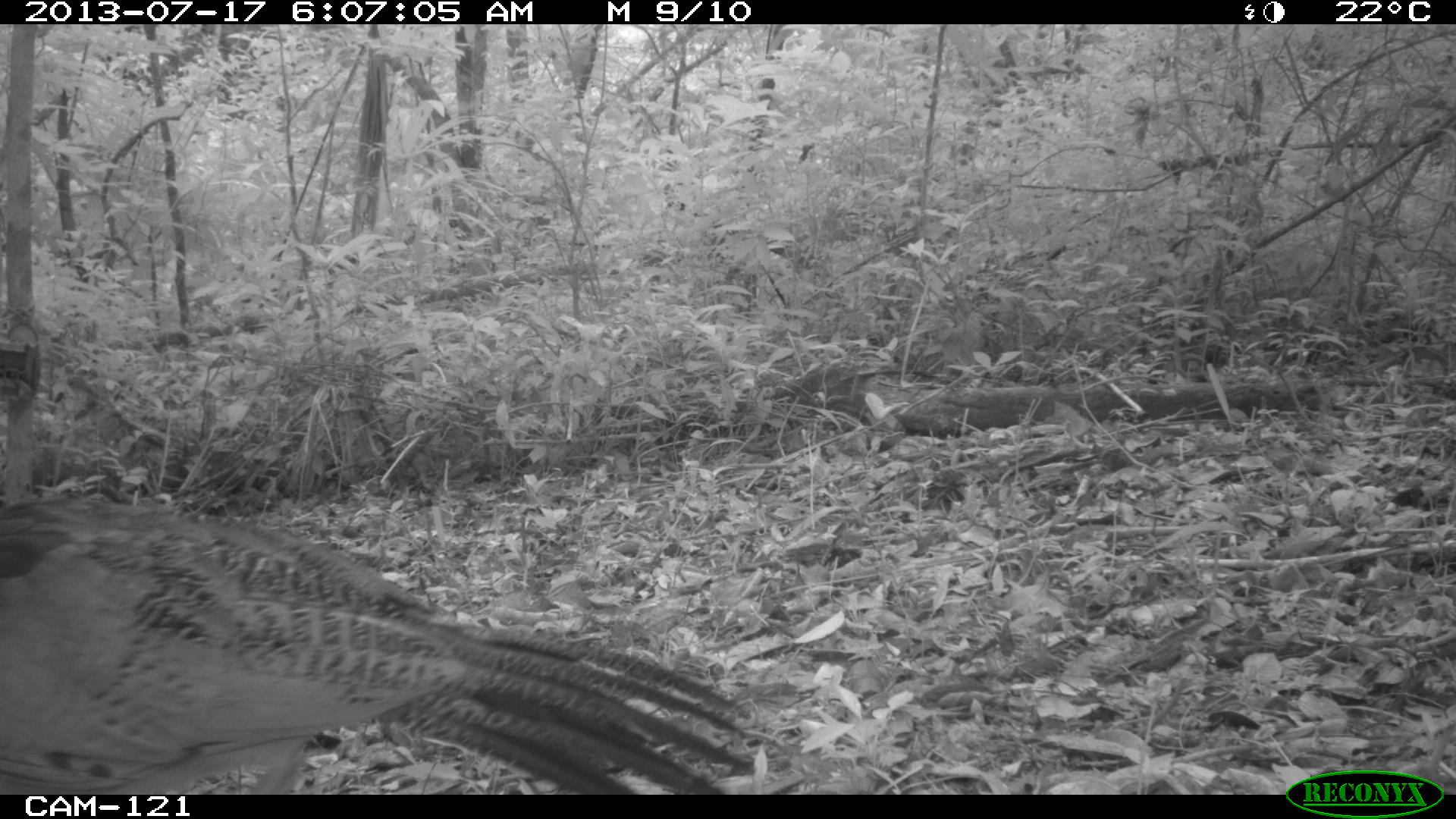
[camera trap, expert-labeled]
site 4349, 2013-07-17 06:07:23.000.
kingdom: Animalia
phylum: Chordata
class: Aves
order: Galliformes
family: Cracidae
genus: Crax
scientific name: Crax rubra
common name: great curassow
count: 1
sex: female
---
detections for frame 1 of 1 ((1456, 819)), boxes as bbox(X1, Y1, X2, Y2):
crax rubra: bbox(0, 490, 757, 794)